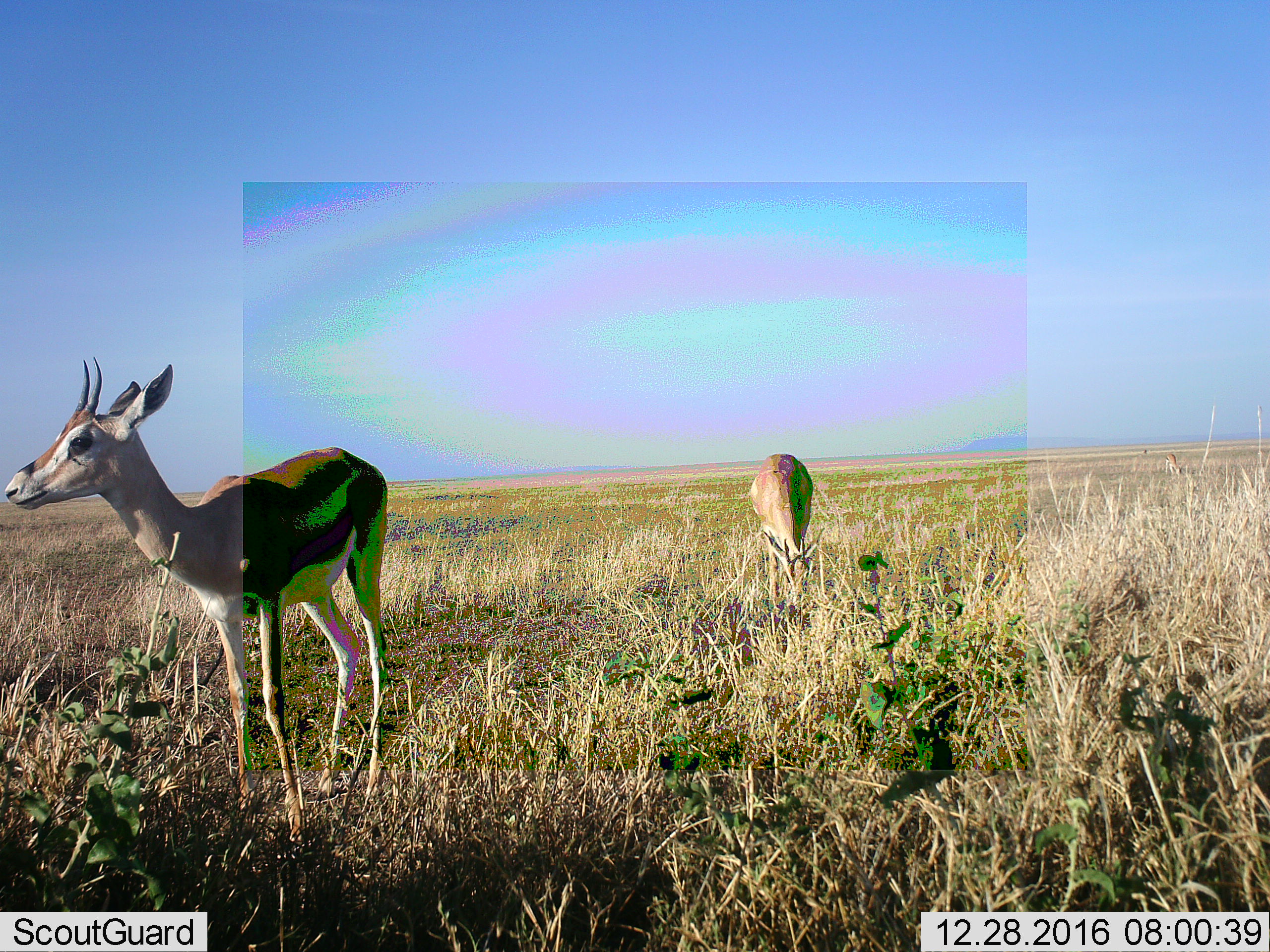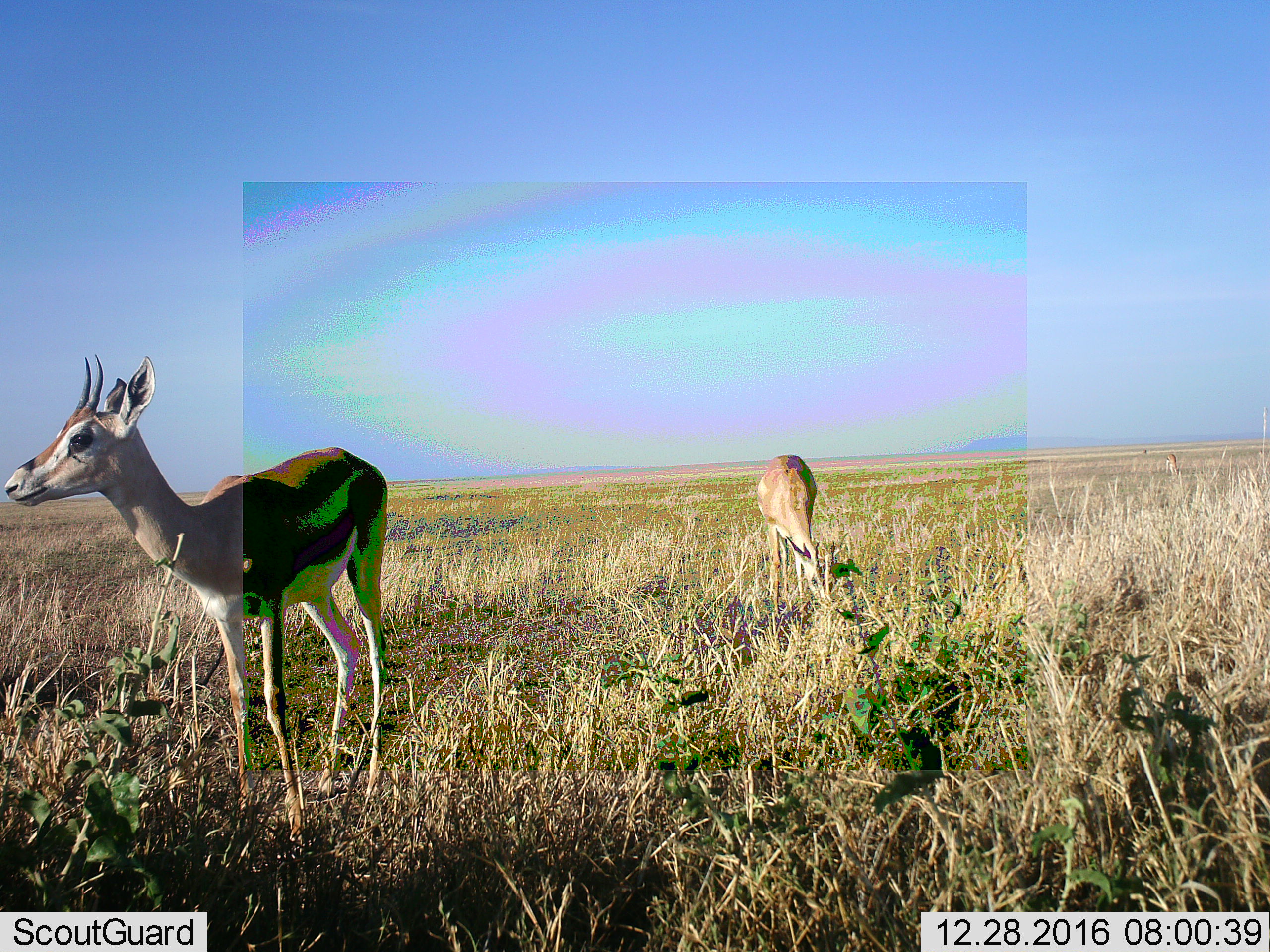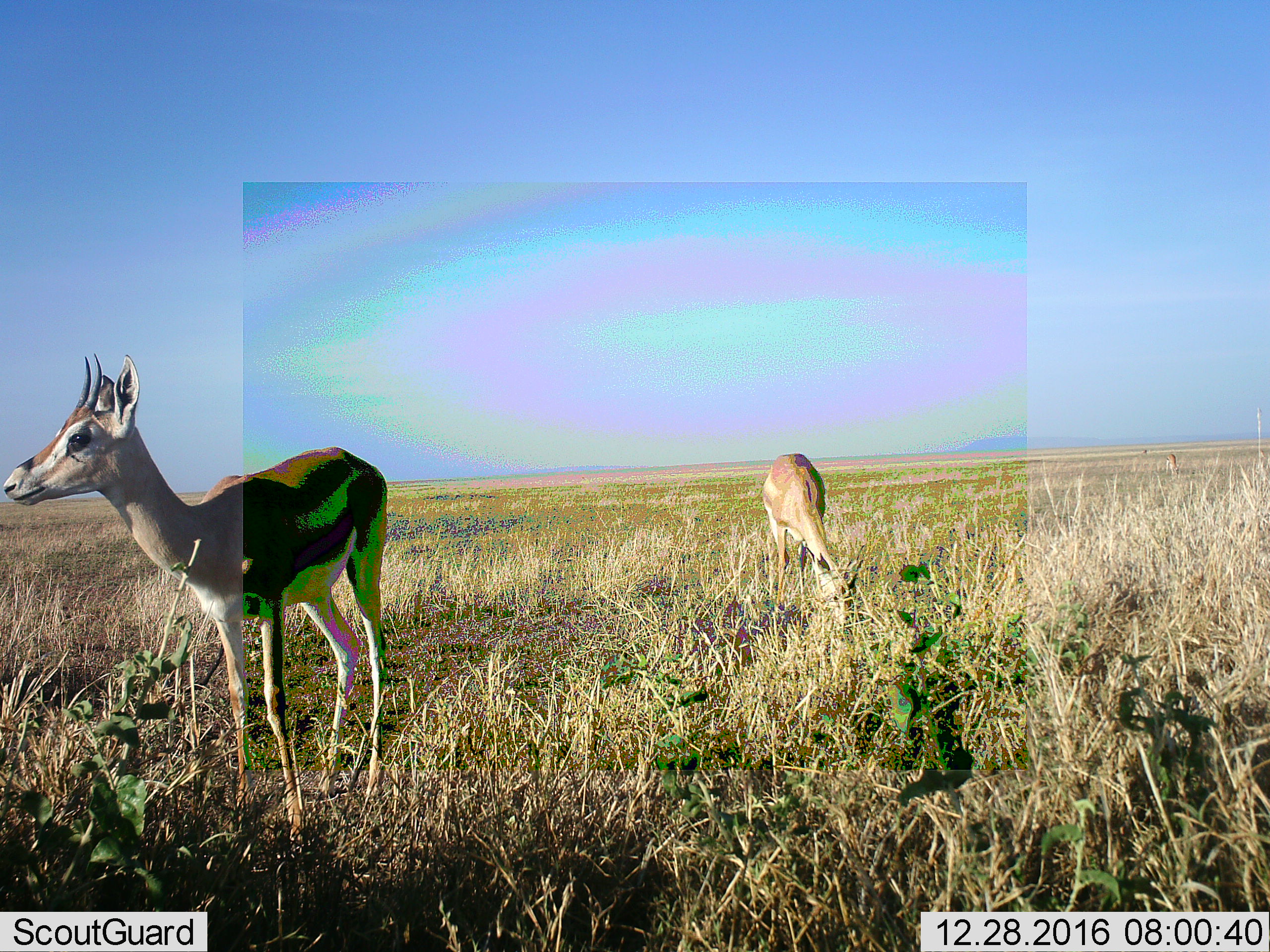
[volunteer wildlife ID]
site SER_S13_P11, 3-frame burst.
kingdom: Animalia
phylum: Chordata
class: Mammalia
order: Artiodactyla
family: Bovidae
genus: Eudorcas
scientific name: Eudorcas thomsonii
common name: thomson's gazelle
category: gazellethomsons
Gazellethomsons (thomson's gazelle) (Eudorcas thomsonii), count 2. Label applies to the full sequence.